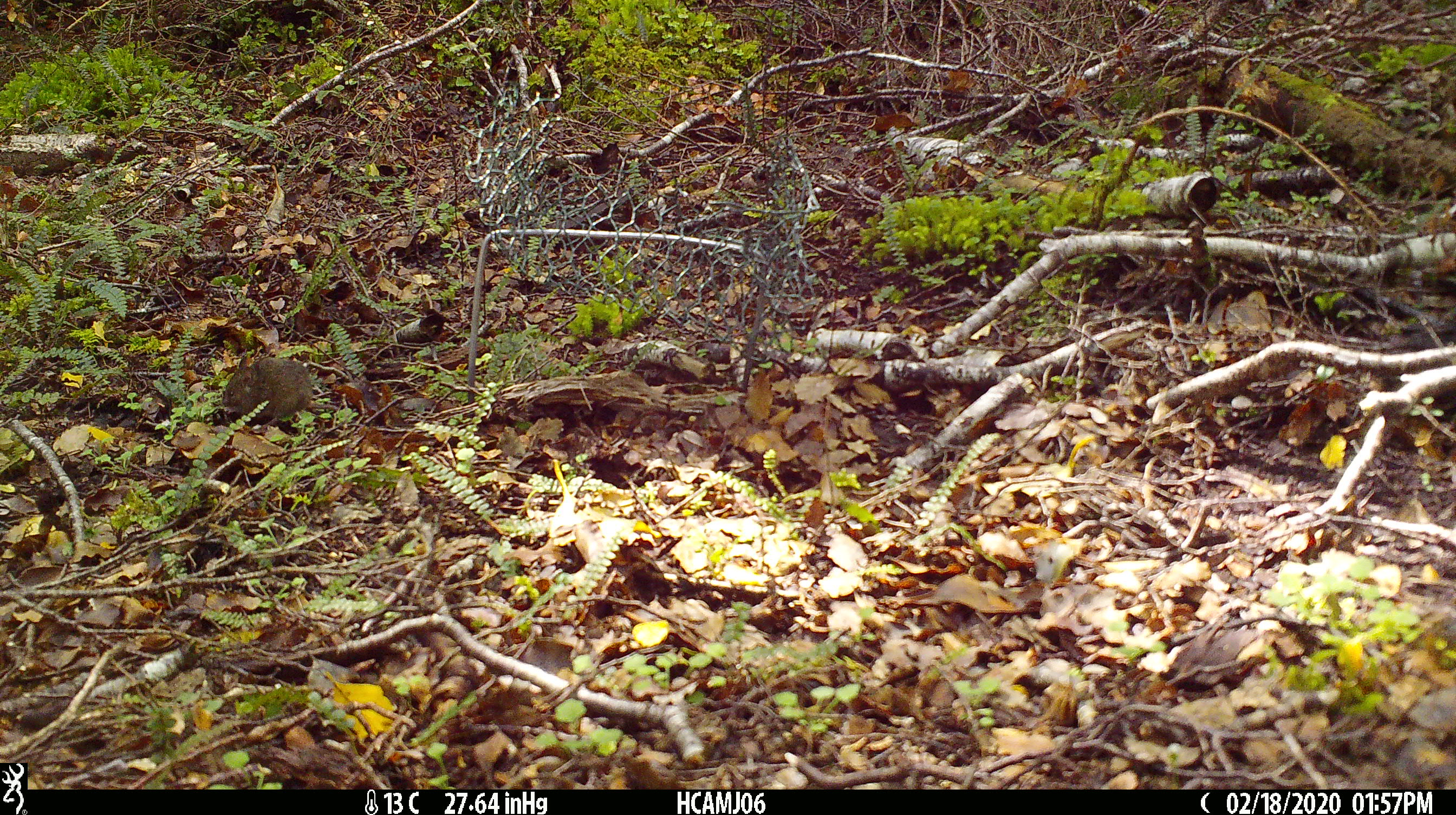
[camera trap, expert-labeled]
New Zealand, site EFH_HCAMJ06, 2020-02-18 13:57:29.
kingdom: Animalia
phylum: Chordata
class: Mammalia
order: Rodentia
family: Muridae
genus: Mus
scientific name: Mus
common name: mouse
Mouse (Mus).